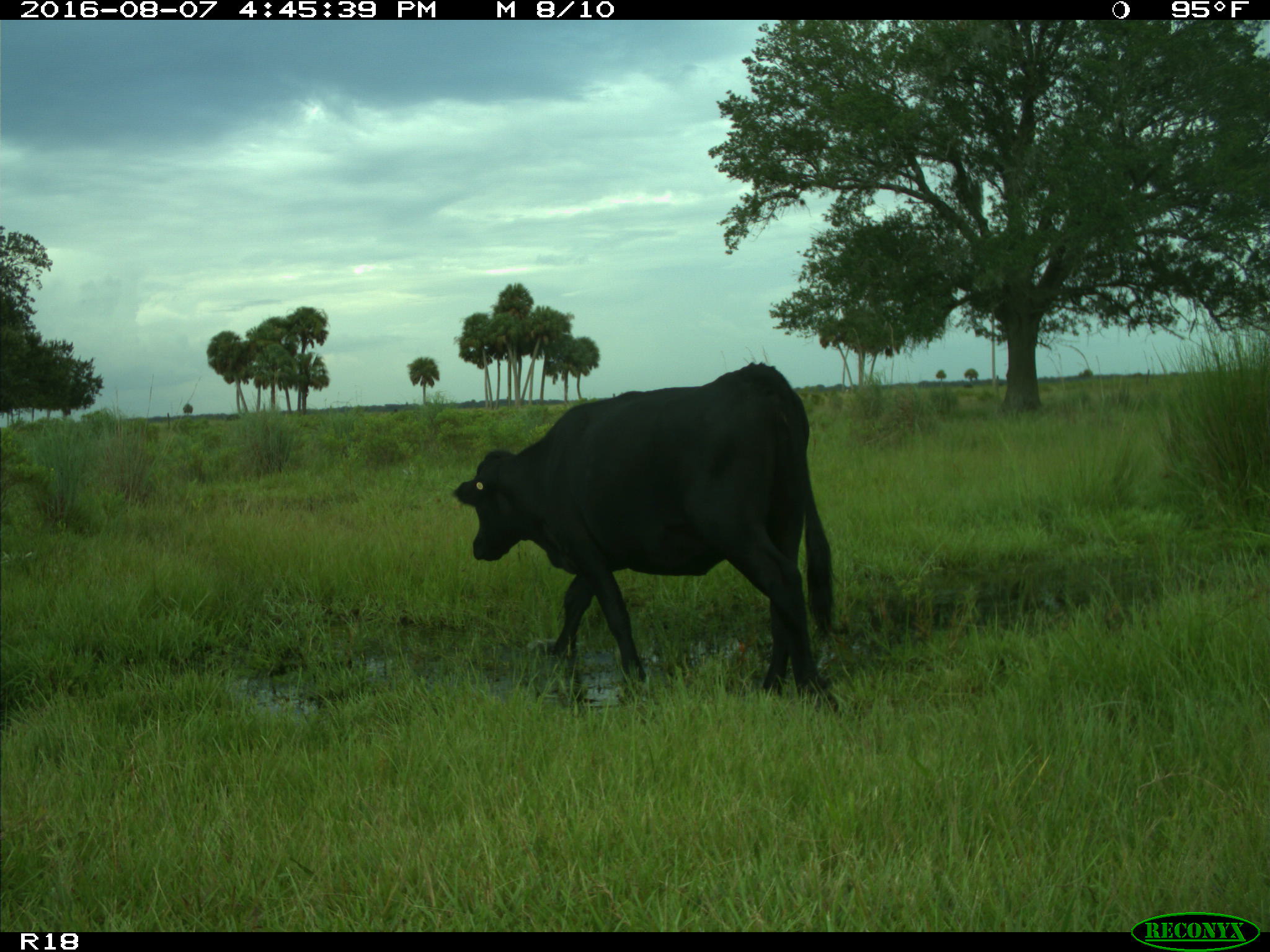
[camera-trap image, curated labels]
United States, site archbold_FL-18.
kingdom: Animalia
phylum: Chordata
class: Mammalia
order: Artiodactyla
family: Bovidae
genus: Bos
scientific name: Bos taurus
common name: domestic cow